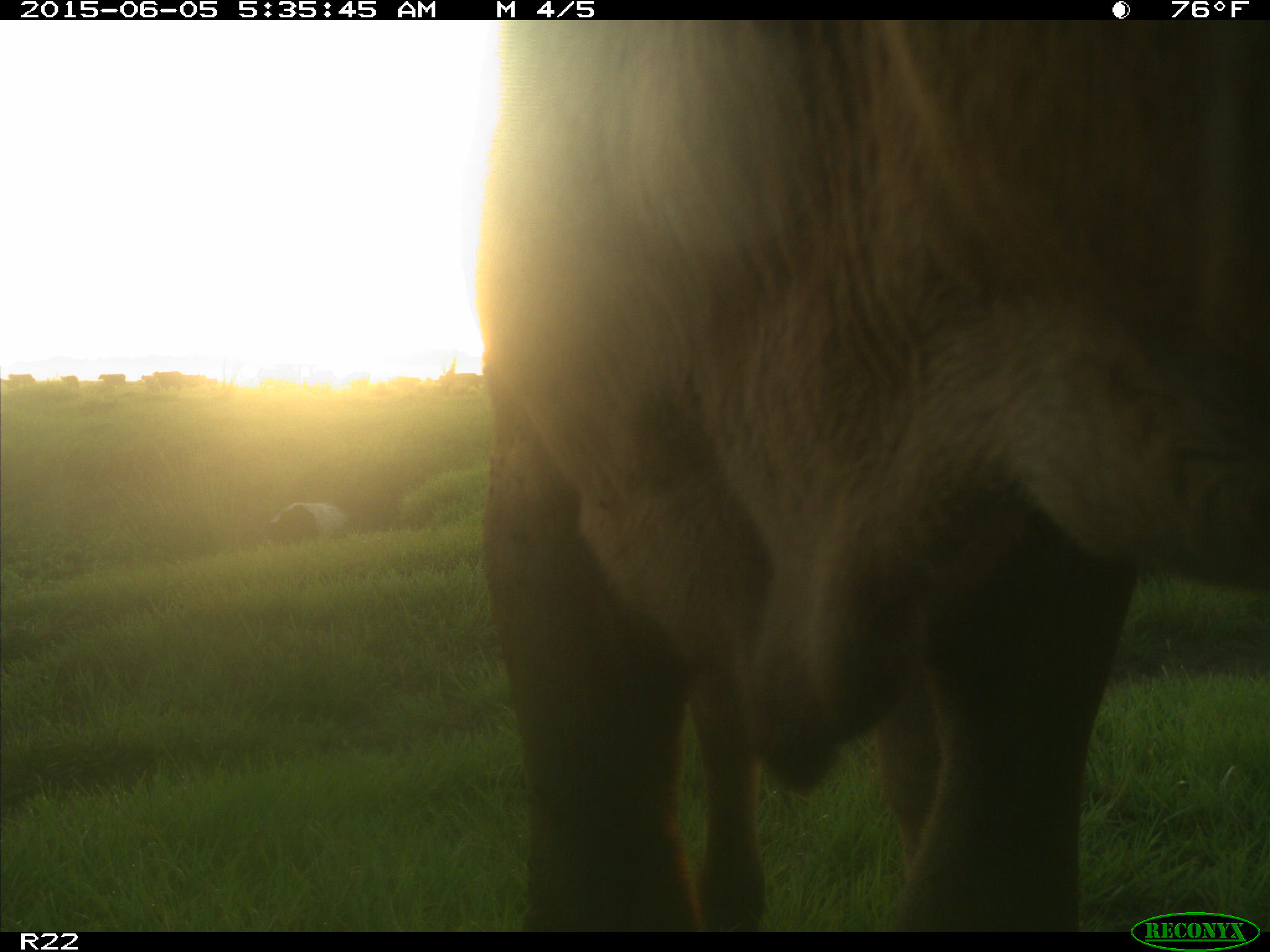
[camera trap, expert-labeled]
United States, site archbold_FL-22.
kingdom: Animalia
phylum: Chordata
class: Mammalia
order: Artiodactyla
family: Bovidae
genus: Bos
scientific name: Bos taurus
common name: domestic cow